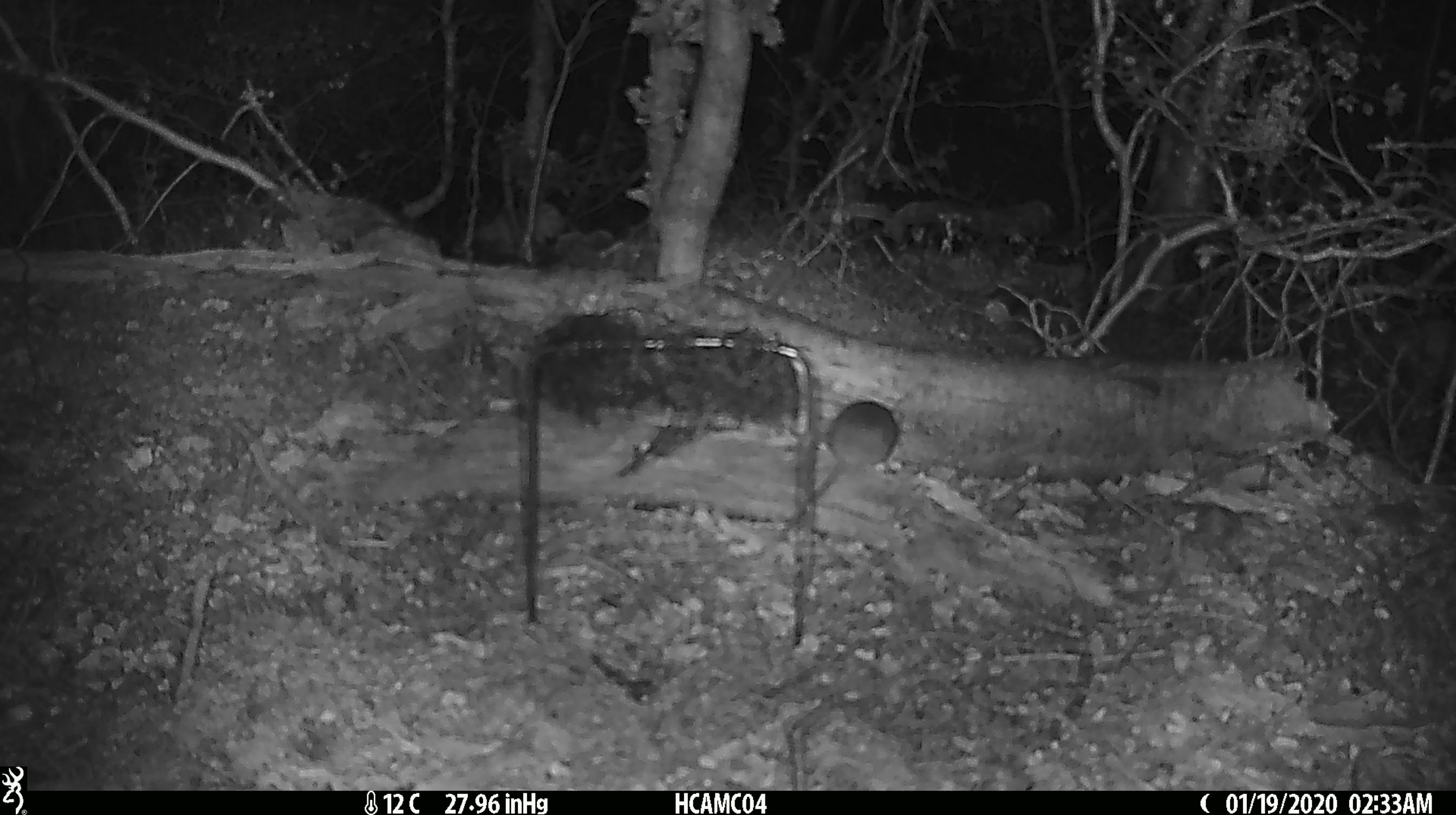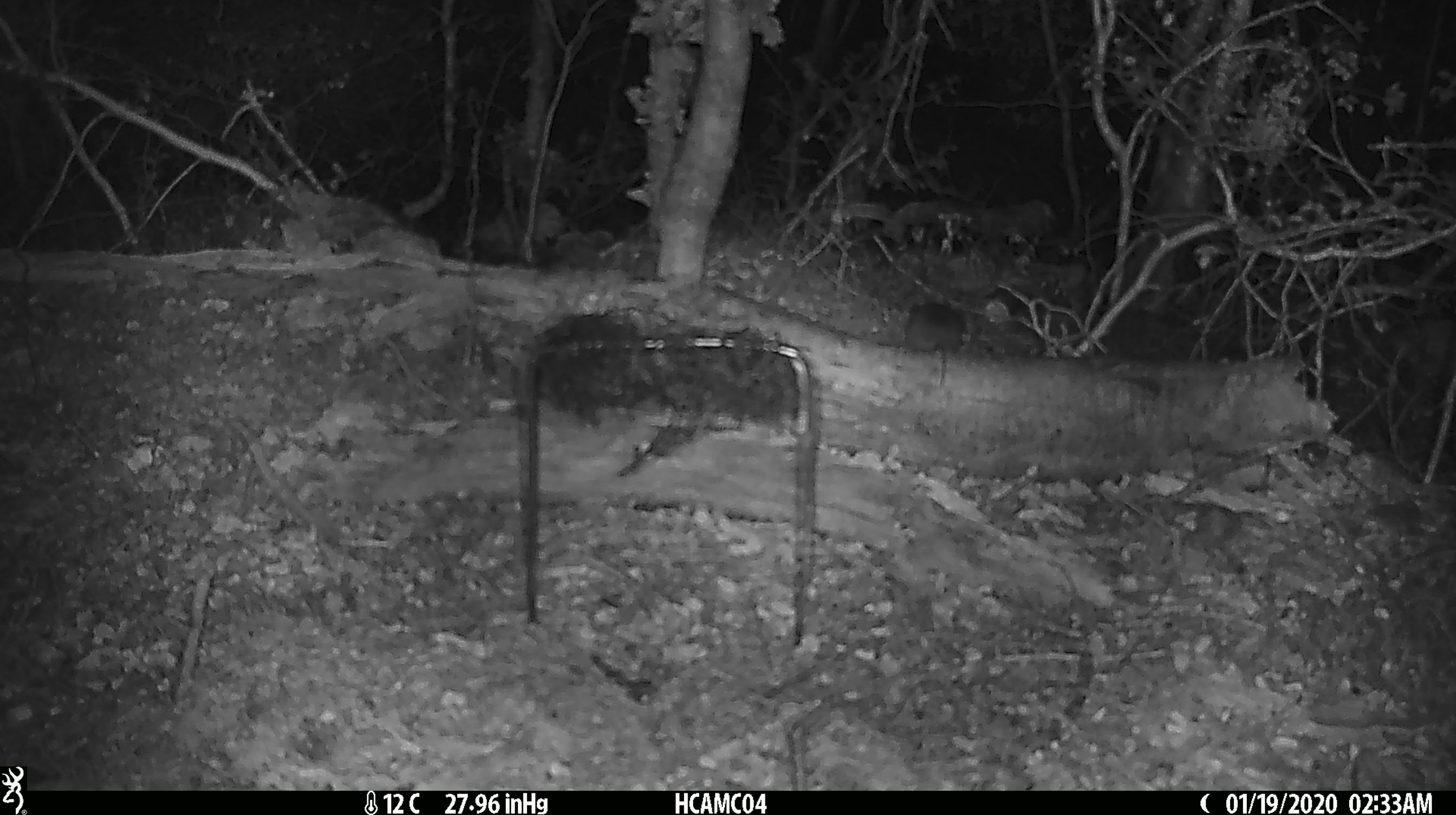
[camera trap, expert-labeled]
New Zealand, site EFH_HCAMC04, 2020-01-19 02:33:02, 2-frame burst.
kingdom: Animalia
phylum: Chordata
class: Mammalia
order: Rodentia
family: Muridae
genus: Mus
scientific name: Mus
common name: mouse